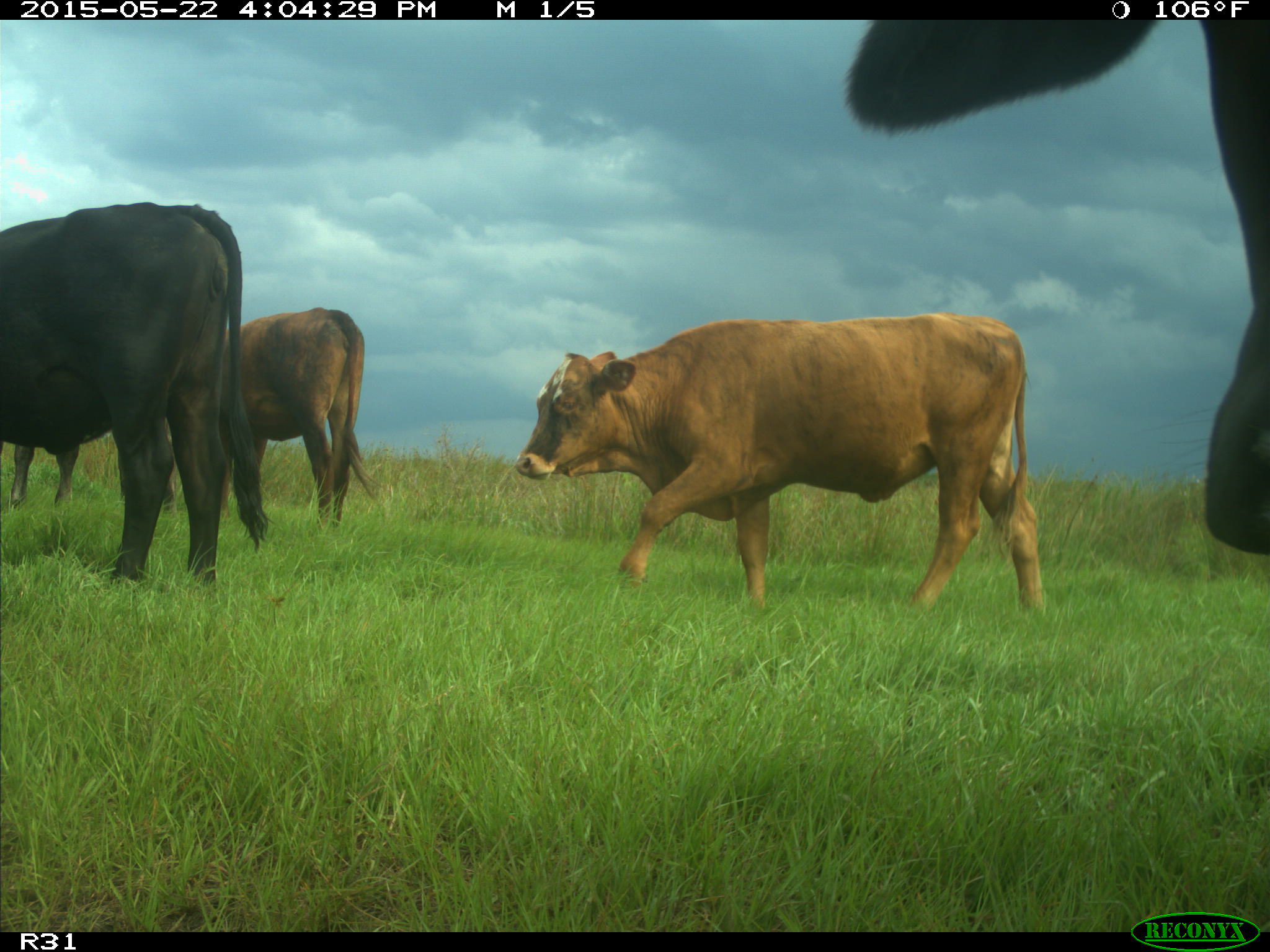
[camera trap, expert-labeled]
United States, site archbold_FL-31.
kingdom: Animalia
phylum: Chordata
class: Mammalia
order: Artiodactyla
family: Bovidae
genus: Bos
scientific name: Bos taurus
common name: domestic cow